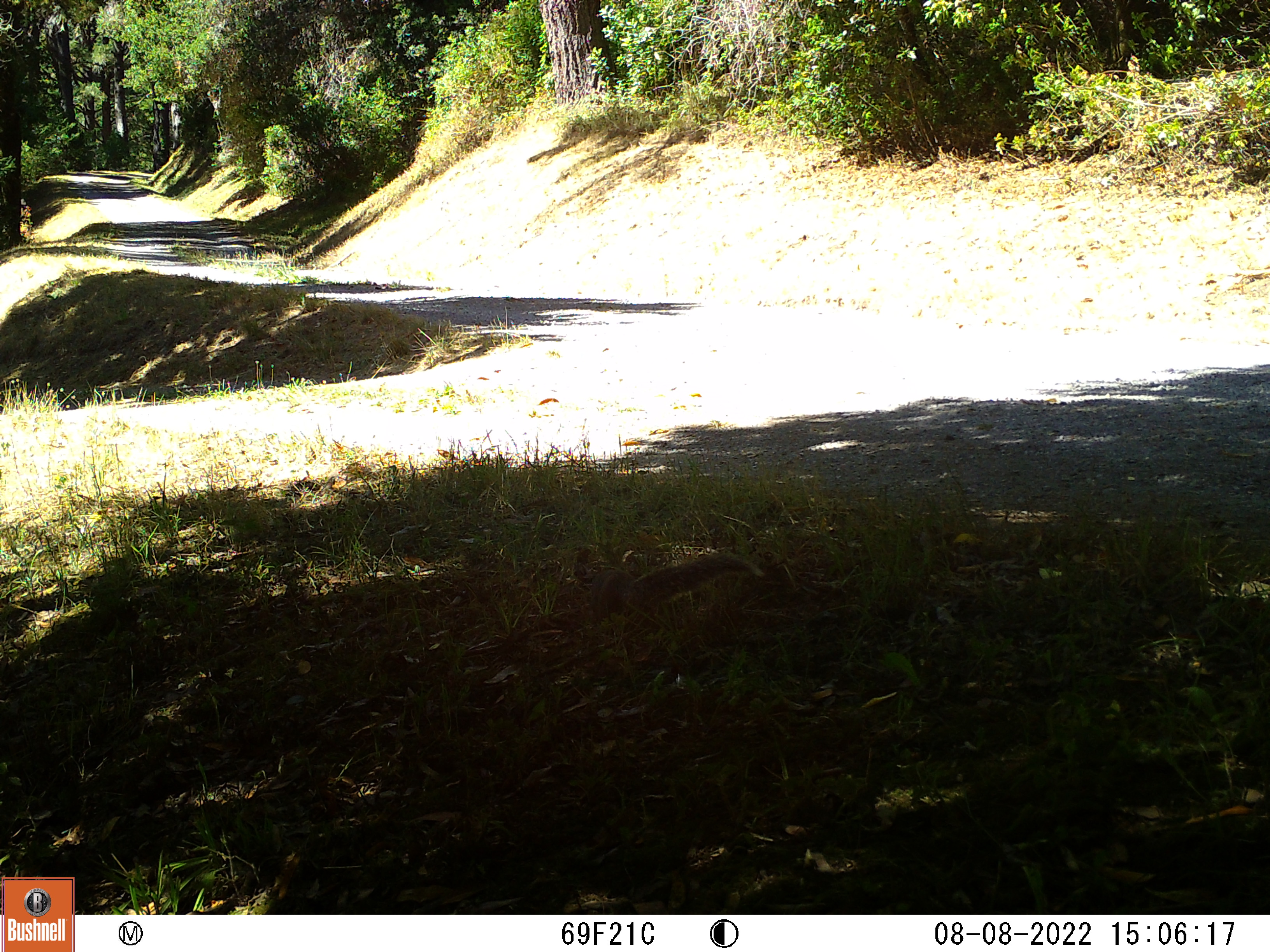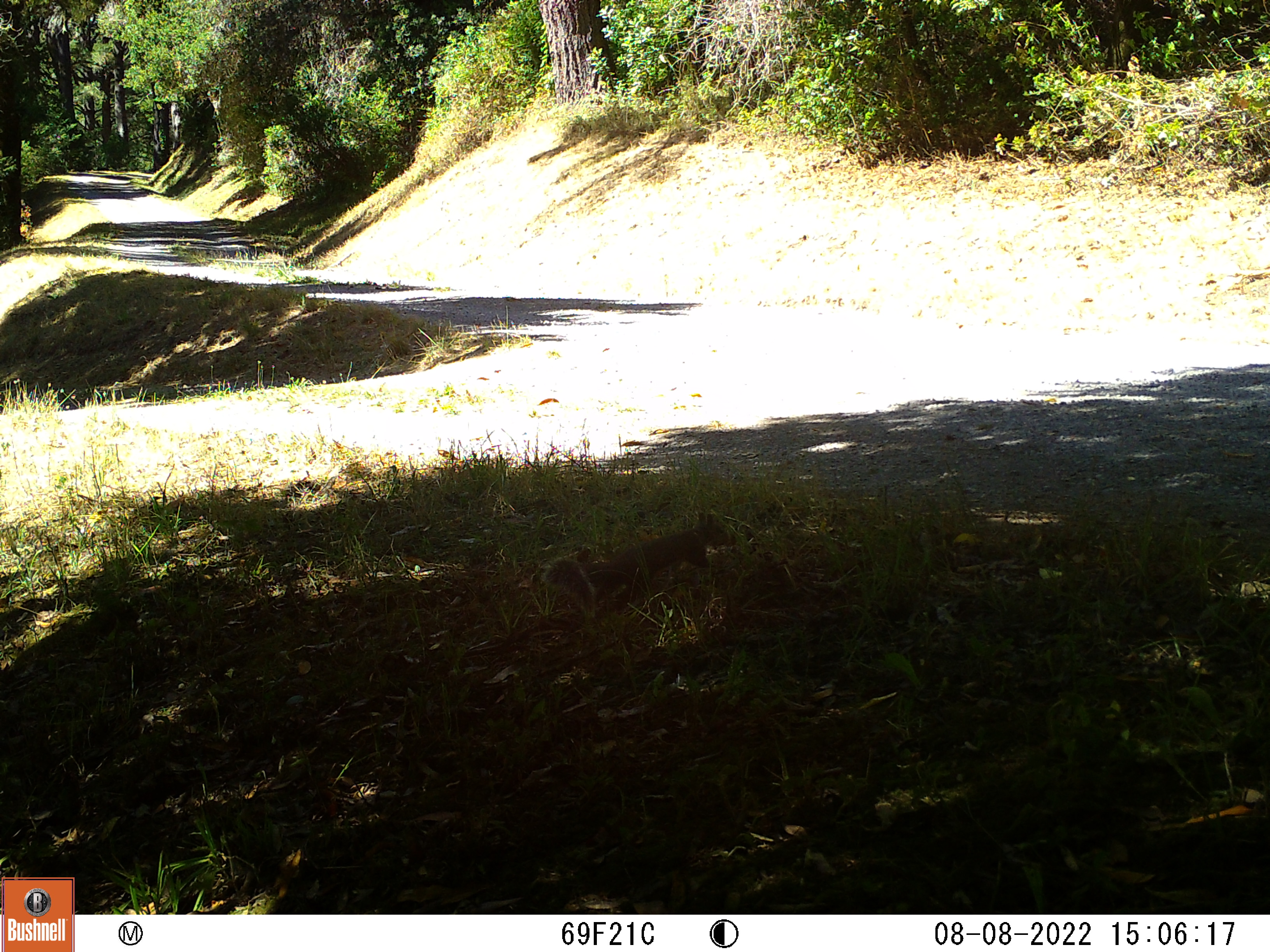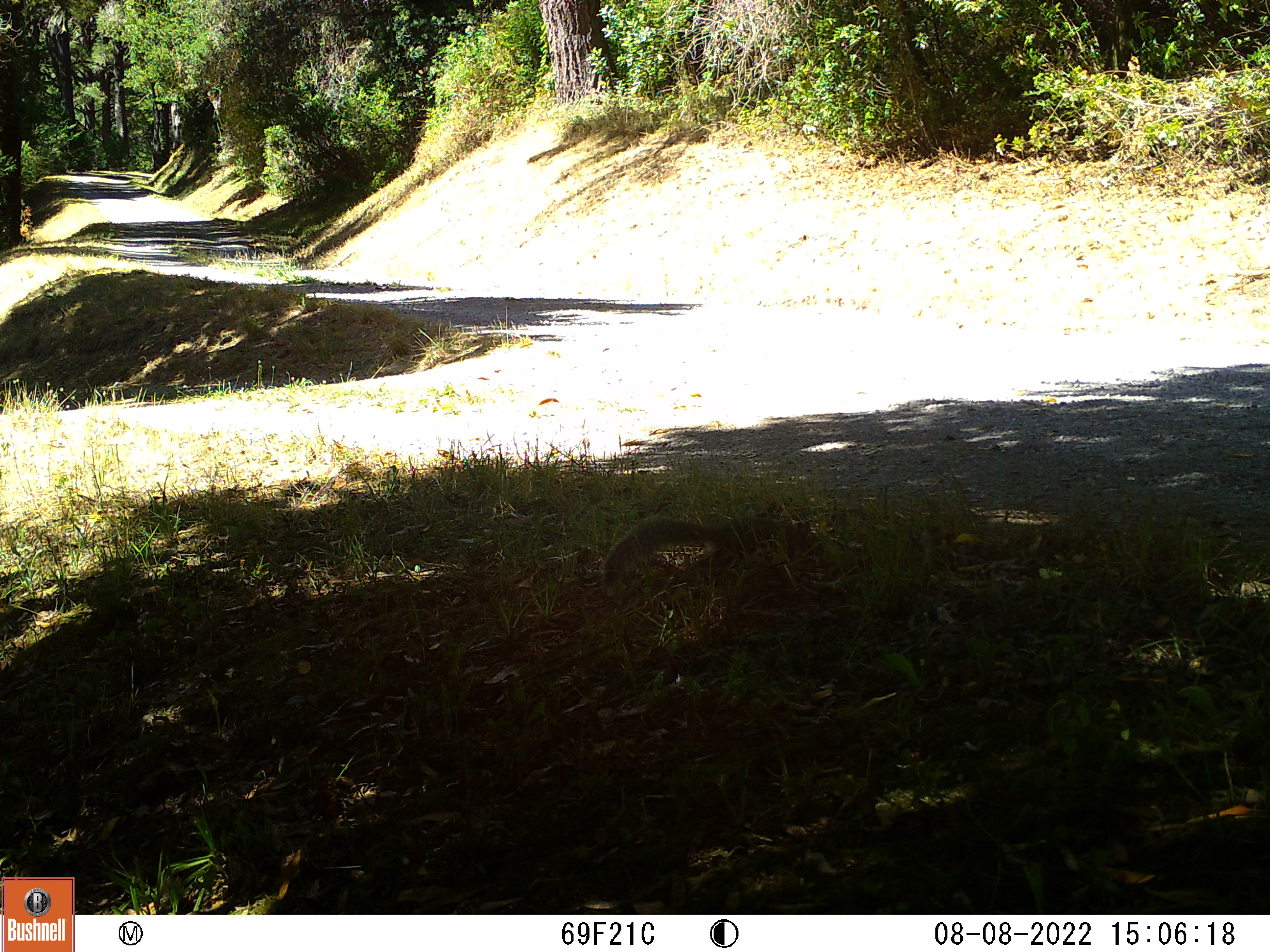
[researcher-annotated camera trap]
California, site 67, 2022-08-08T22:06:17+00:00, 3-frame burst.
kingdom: Animalia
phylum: Chordata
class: Mammalia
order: Rodentia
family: Sciuridae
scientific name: Sciuridae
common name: squirrel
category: unknown squirrel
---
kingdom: Animalia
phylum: Chordata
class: Mammalia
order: Rodentia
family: Sciuridae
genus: Sciurus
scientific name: Sciurus griseus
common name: western gray squirrel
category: western grey squirrel